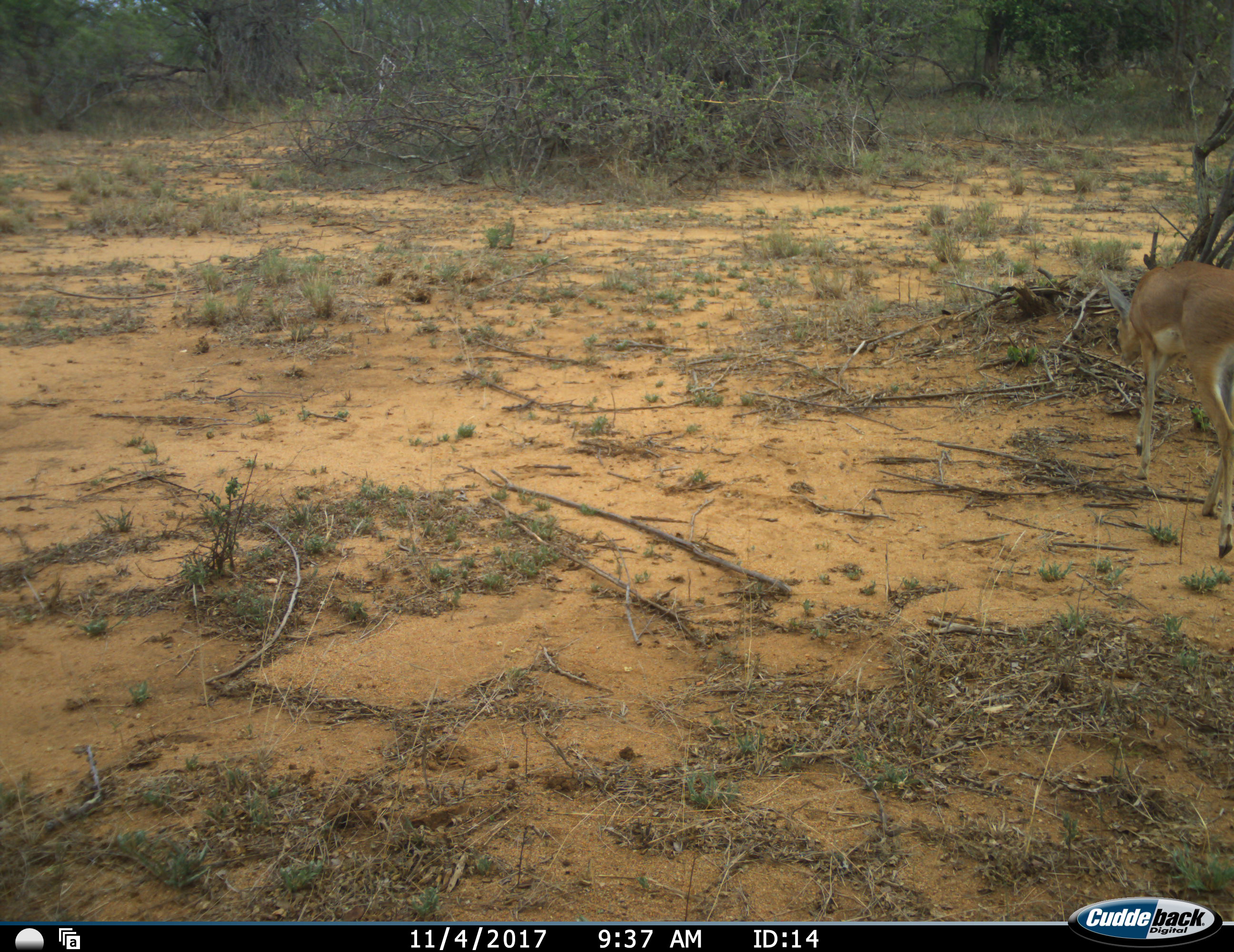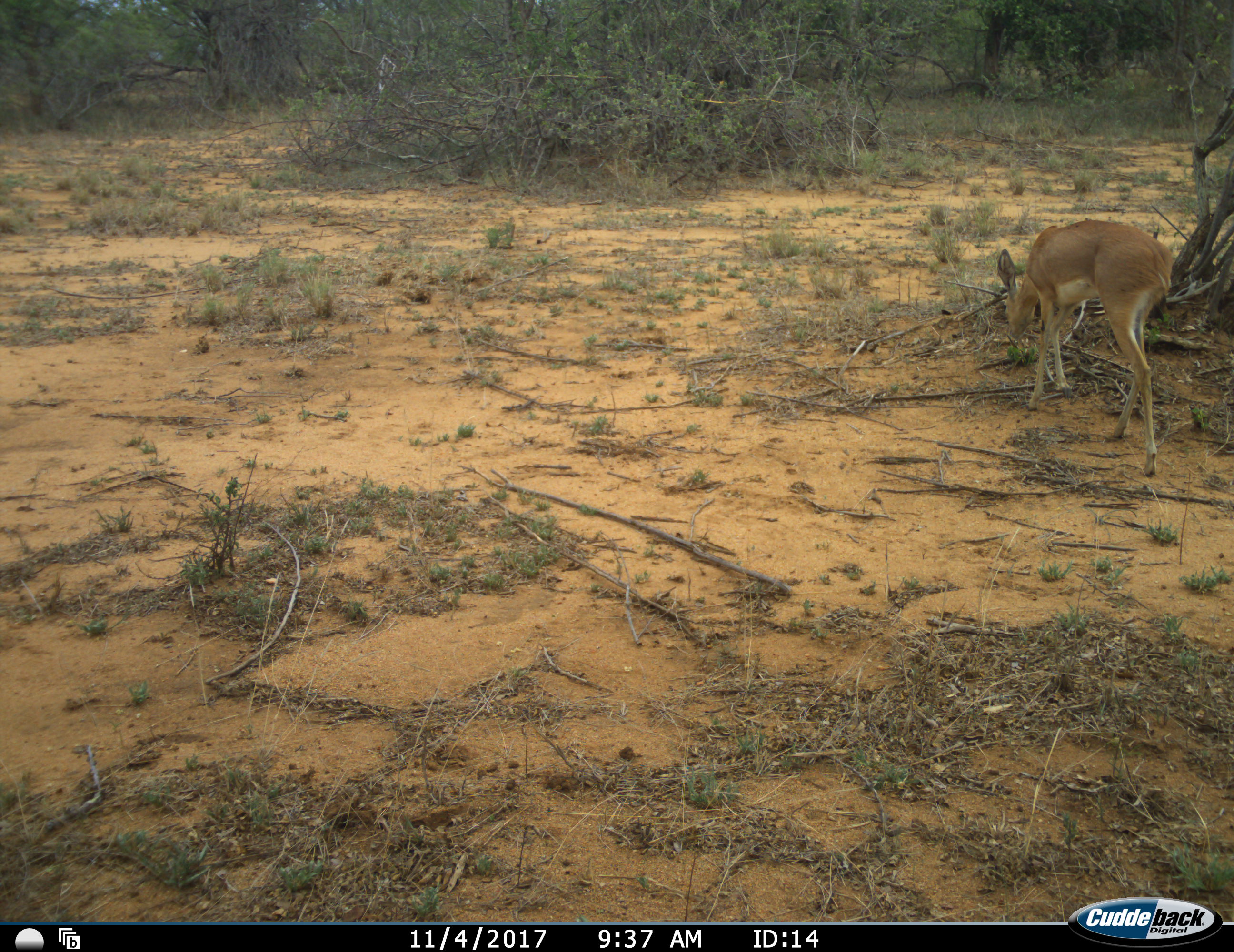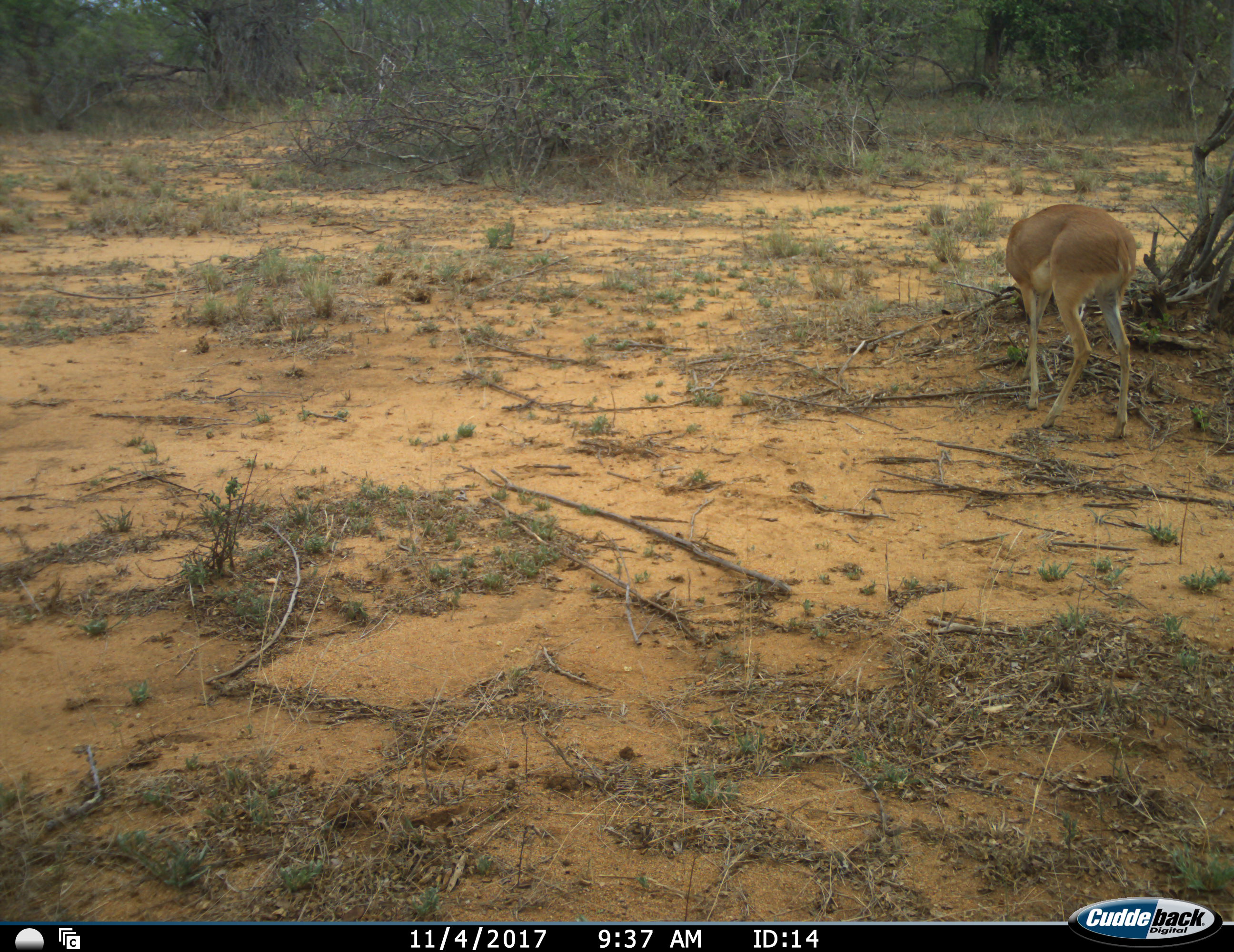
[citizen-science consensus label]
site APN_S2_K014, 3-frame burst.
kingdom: Animalia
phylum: Chordata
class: Mammalia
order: Artiodactyla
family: Bovidae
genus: Raphicerus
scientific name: Raphicerus campestris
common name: steenbok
Steenbok (Raphicerus campestris), count 1. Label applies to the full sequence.